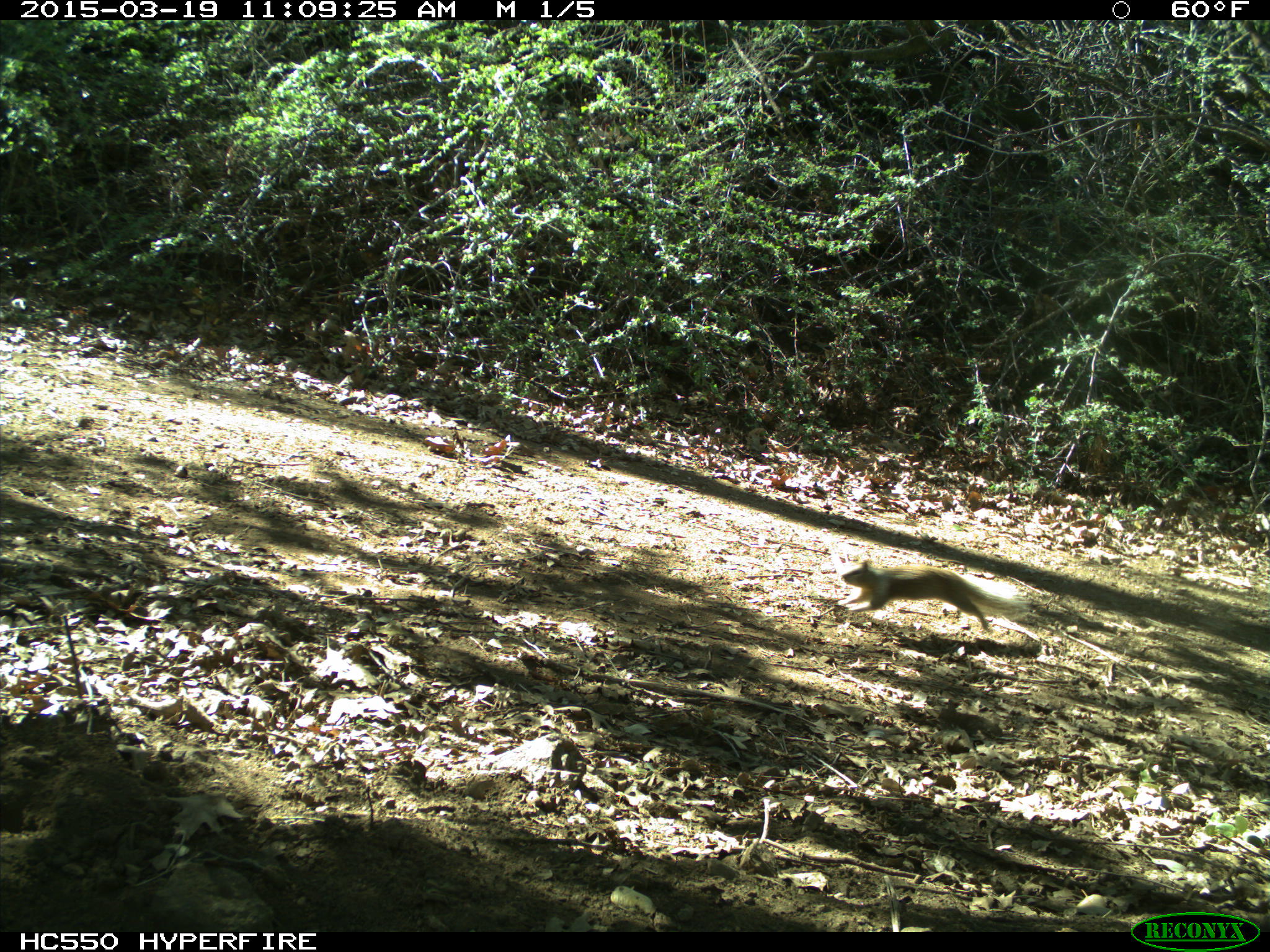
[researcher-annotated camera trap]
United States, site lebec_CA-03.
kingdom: Animalia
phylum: Chordata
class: Mammalia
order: Rodentia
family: Sciuridae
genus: Otospermophilus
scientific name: Otospermophilus beecheyi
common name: california ground squirrel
Otospermophilus beecheyi (california ground squirrel).